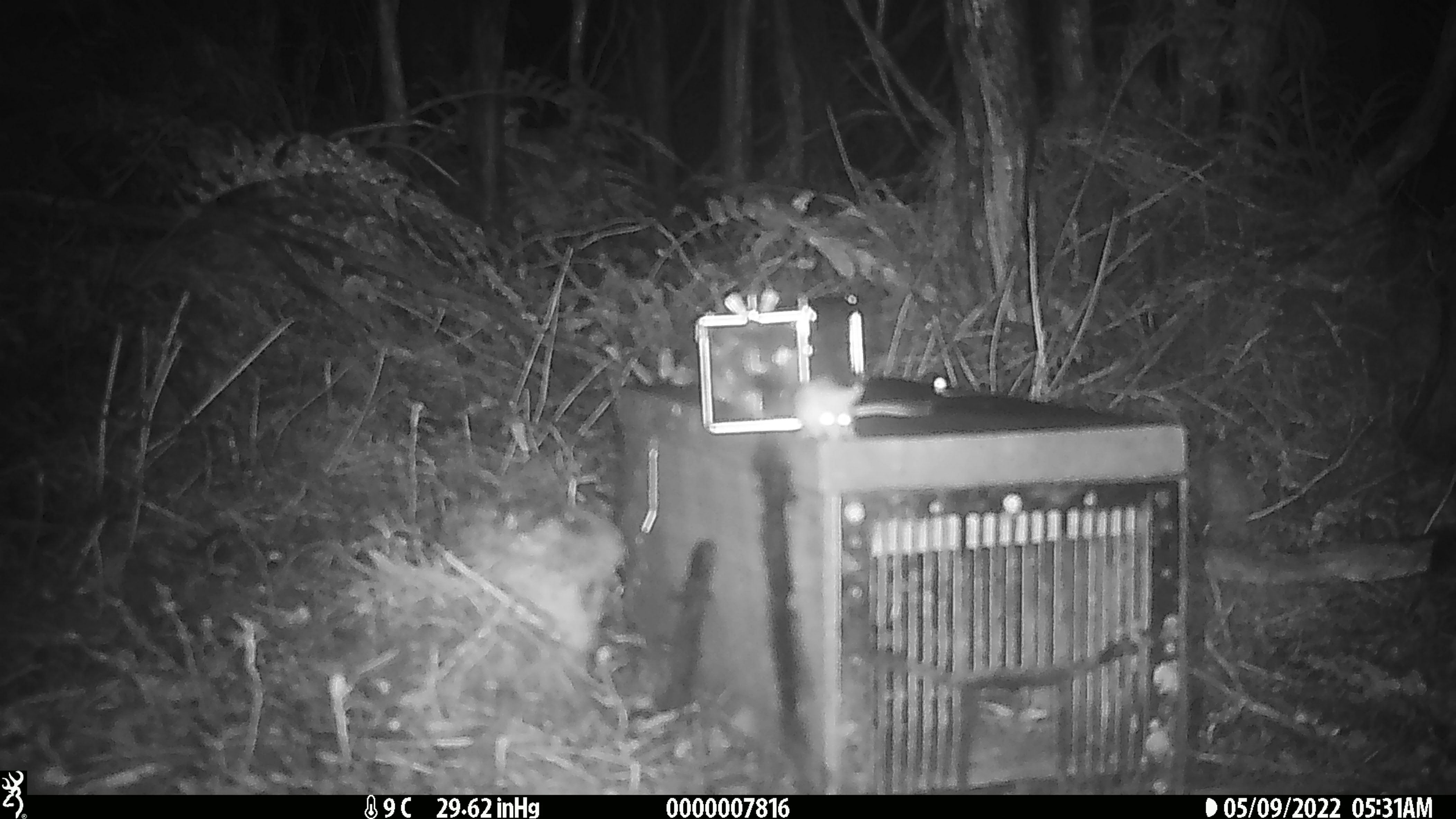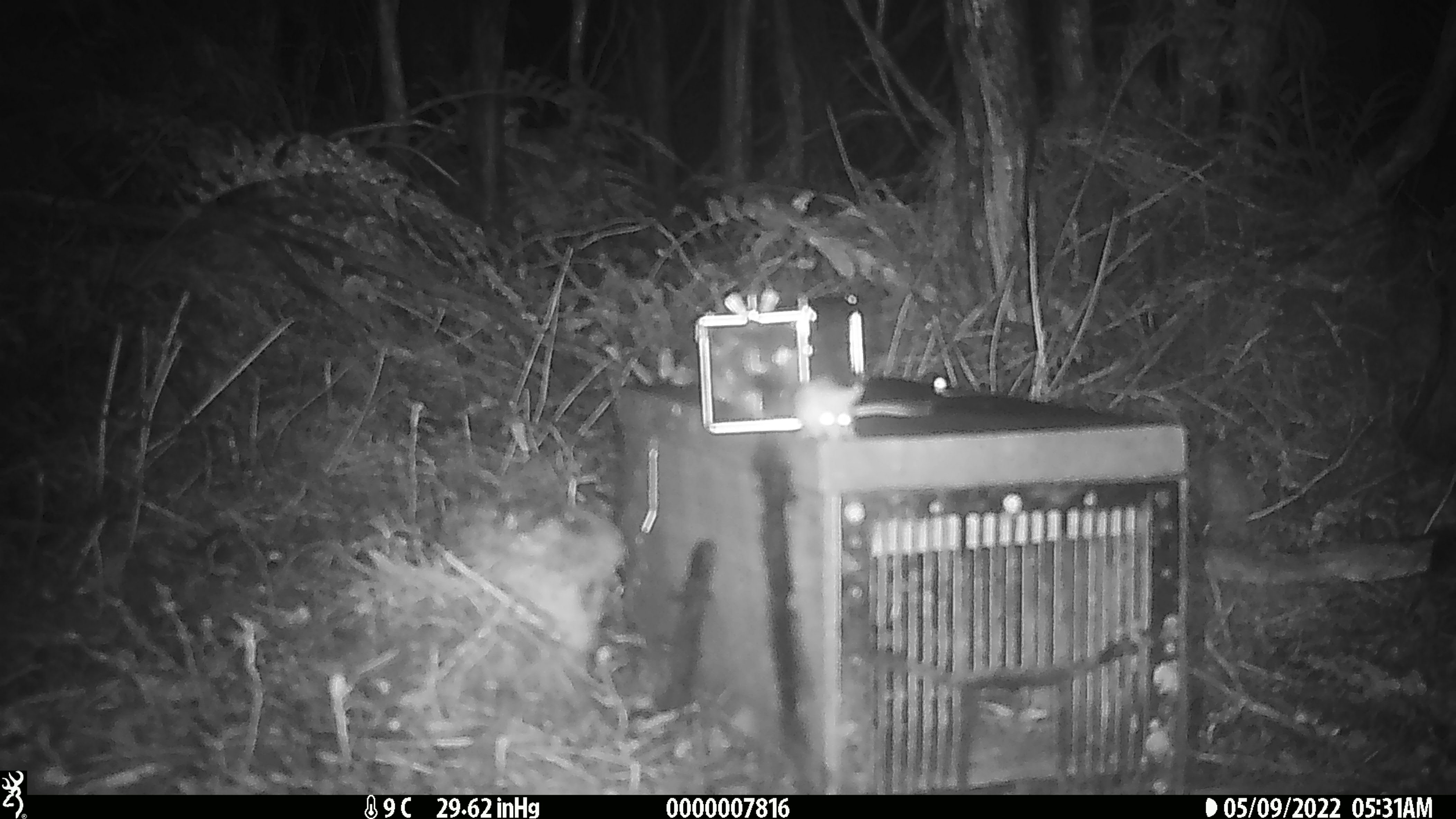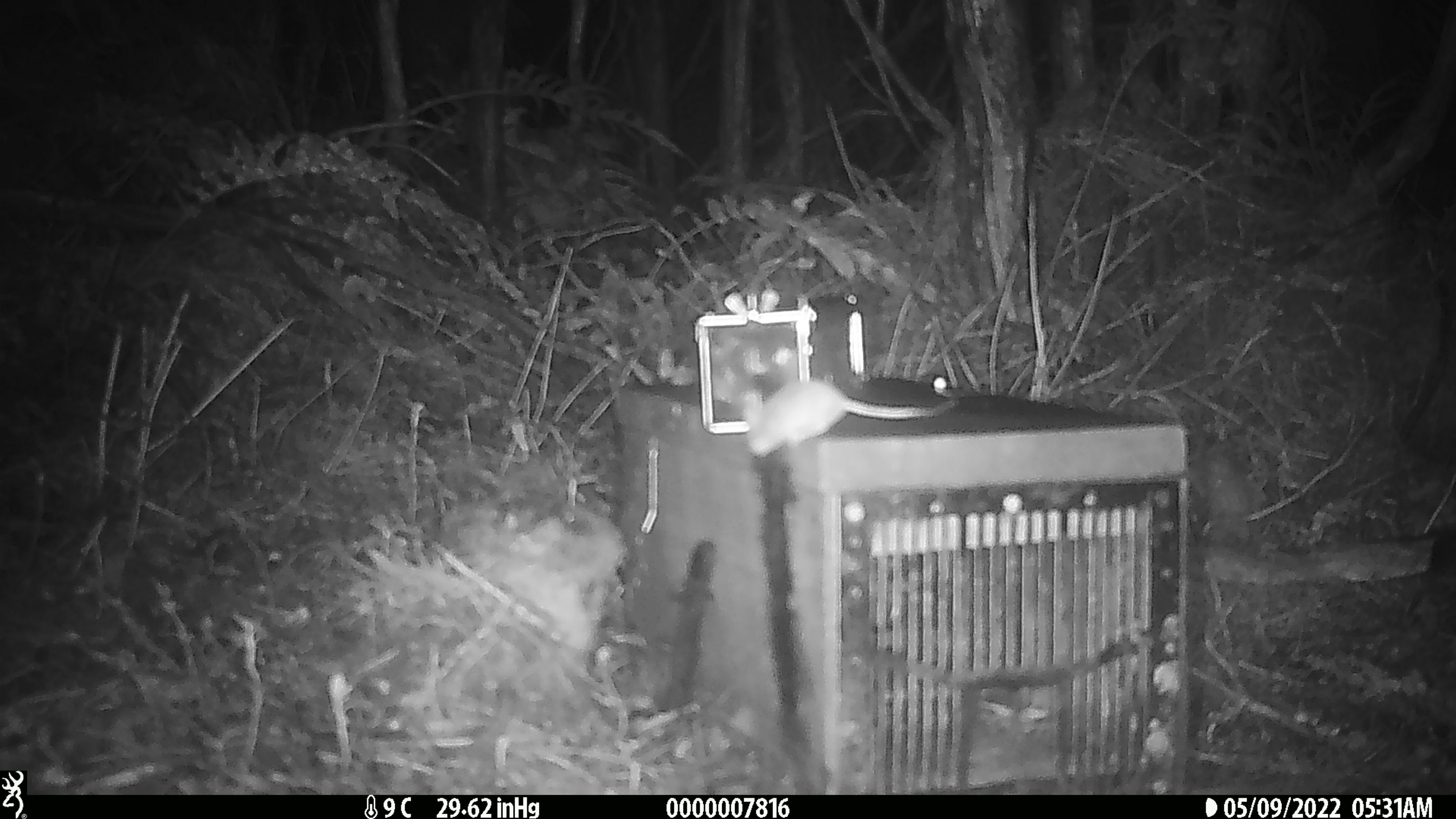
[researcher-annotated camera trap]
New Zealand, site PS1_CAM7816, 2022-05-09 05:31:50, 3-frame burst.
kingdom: Animalia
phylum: Chordata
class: Mammalia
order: Rodentia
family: Muridae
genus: Mus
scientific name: Mus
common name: mouse